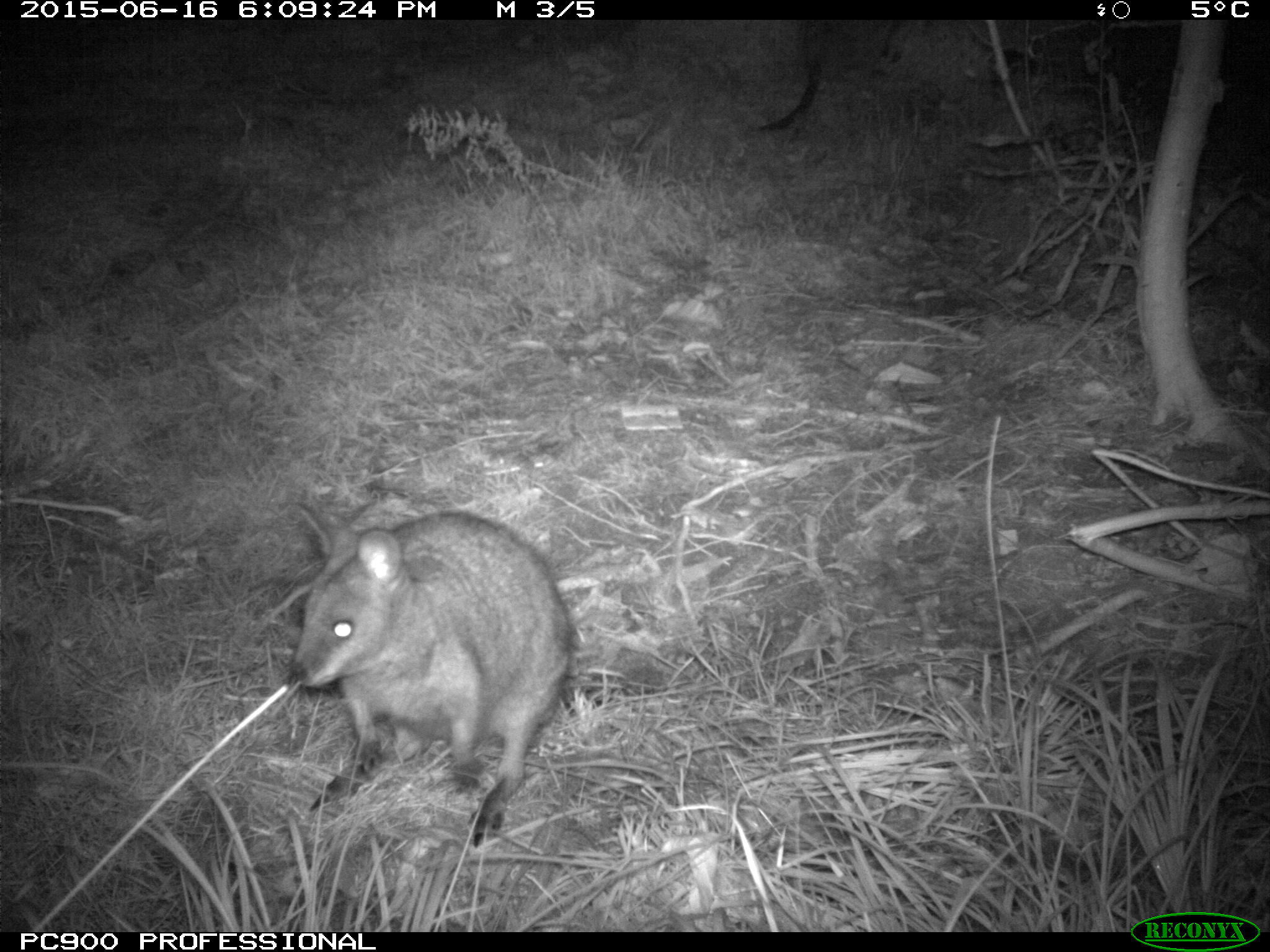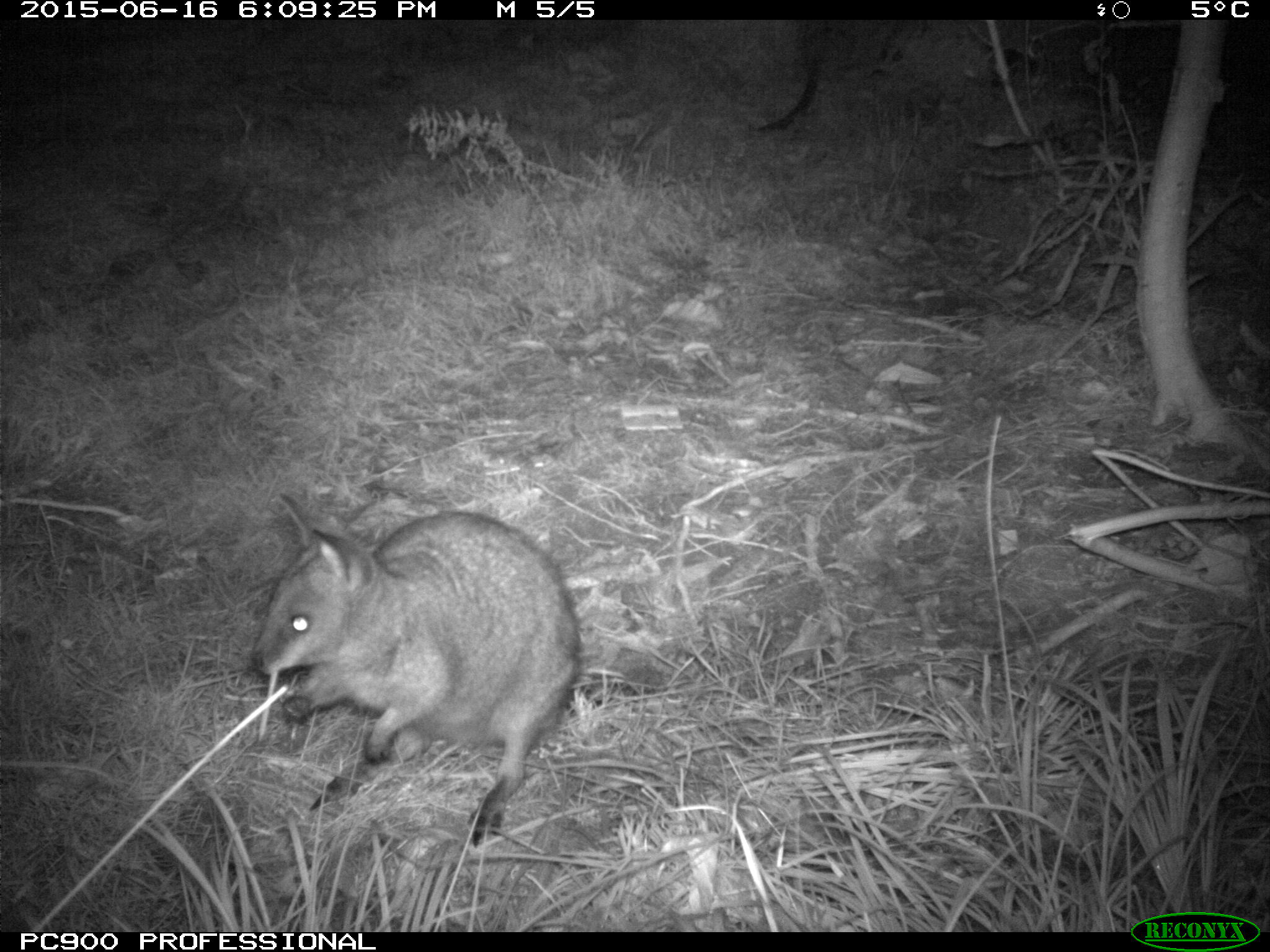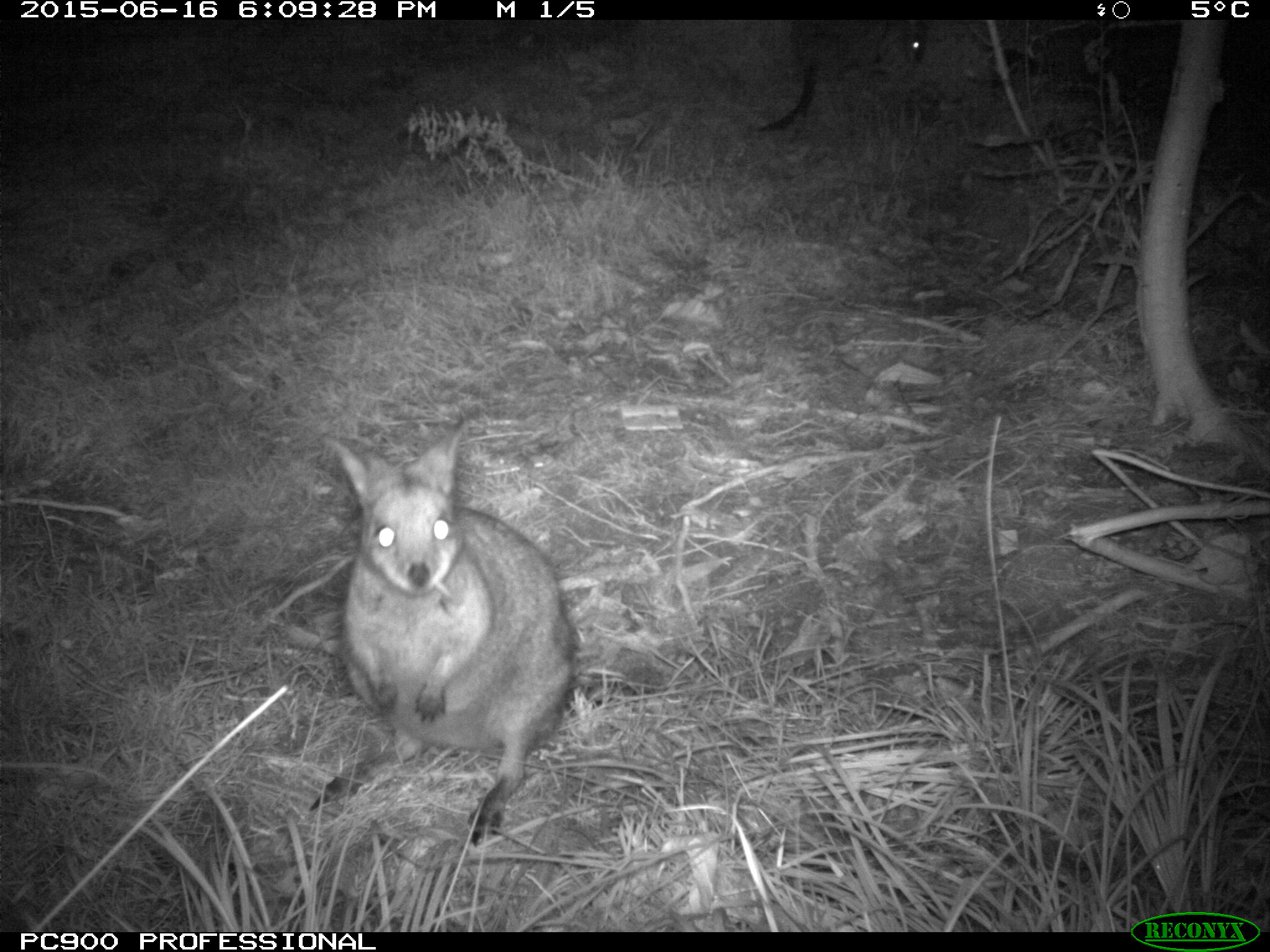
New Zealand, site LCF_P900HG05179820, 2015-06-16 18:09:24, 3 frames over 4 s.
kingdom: Animalia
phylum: Chordata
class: Mammalia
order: Diprotodontia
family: Macropodidae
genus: Notamacropus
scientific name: Notamacropus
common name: wallaby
Wallaby (Notamacropus).